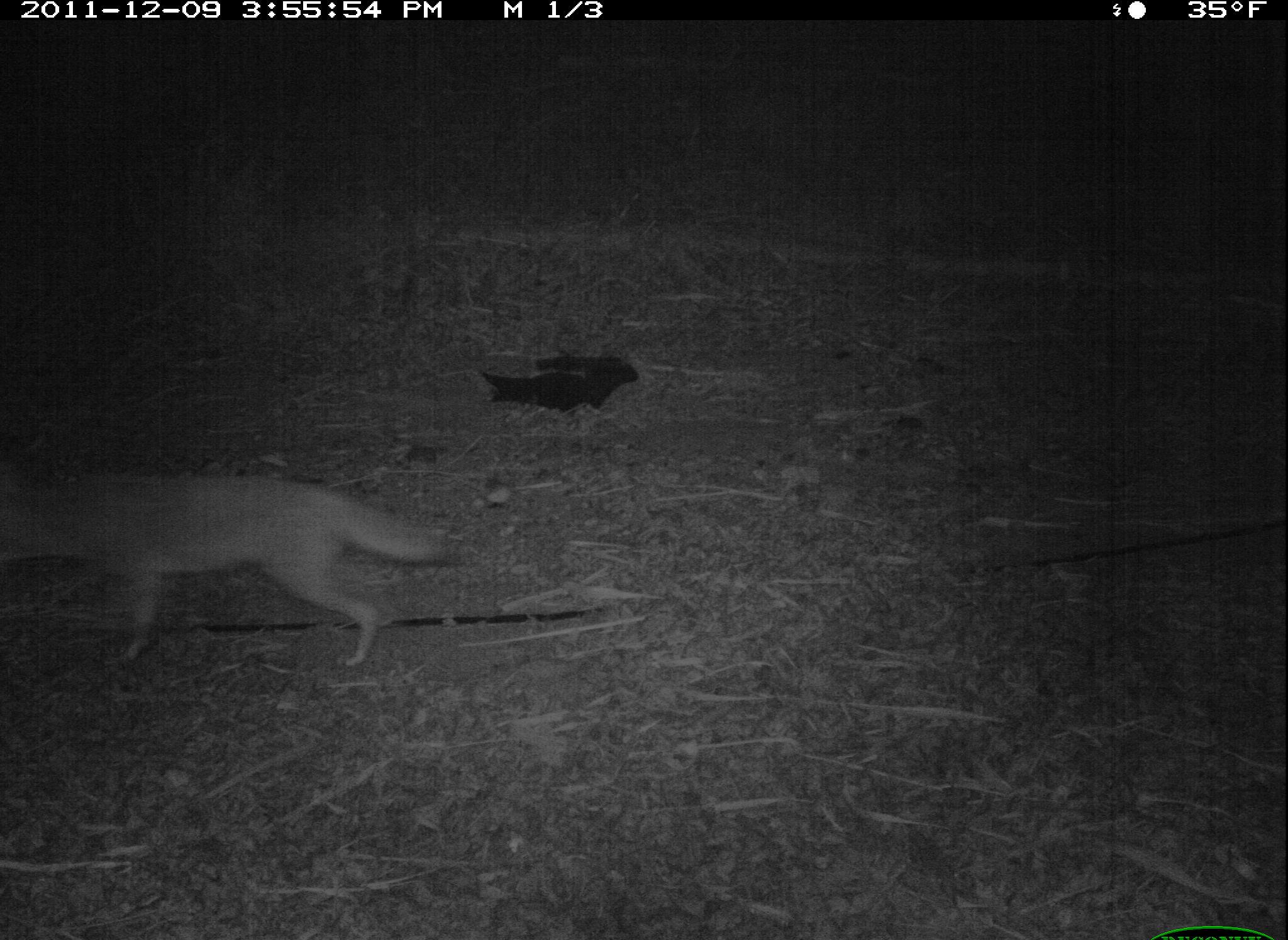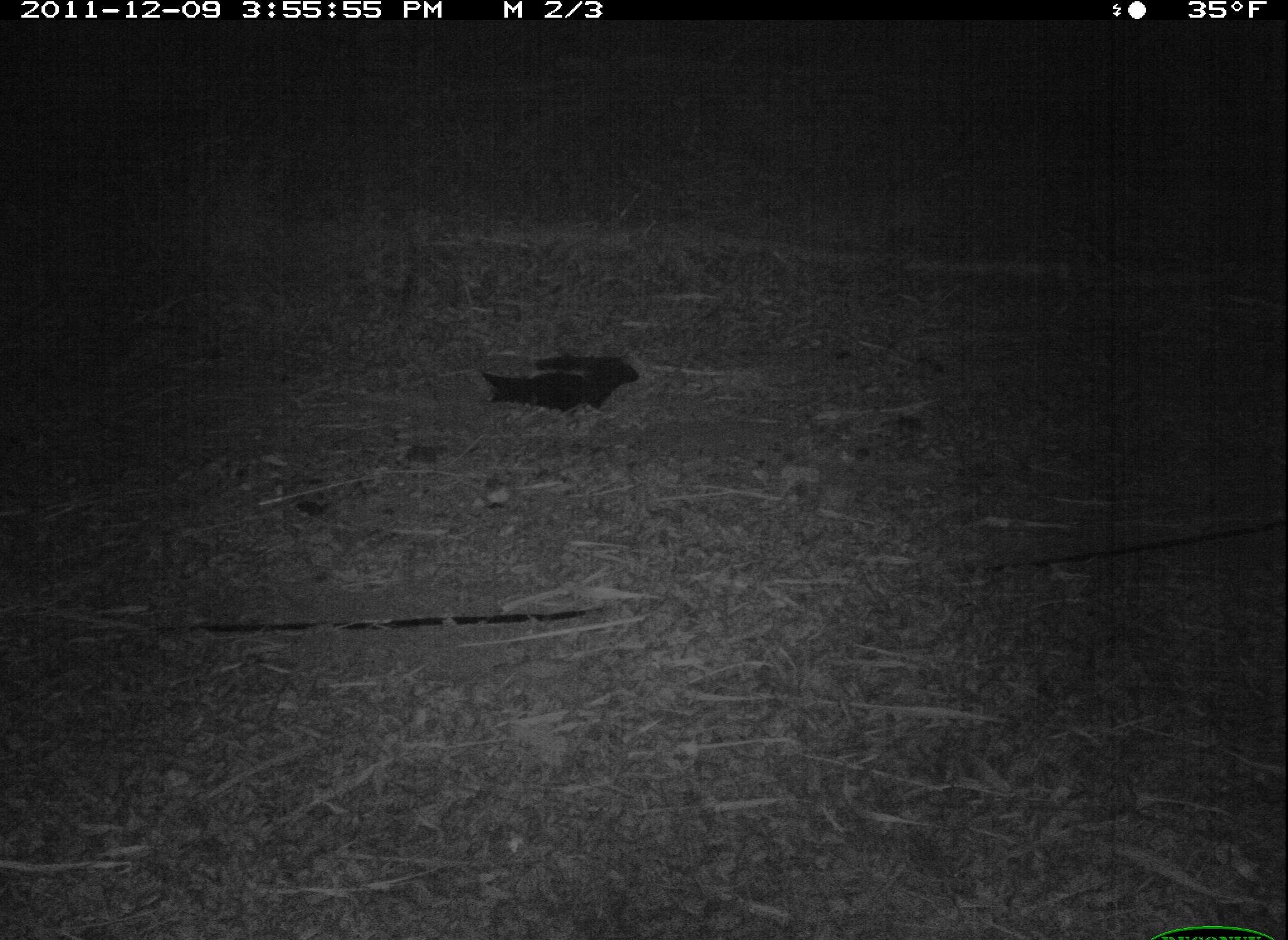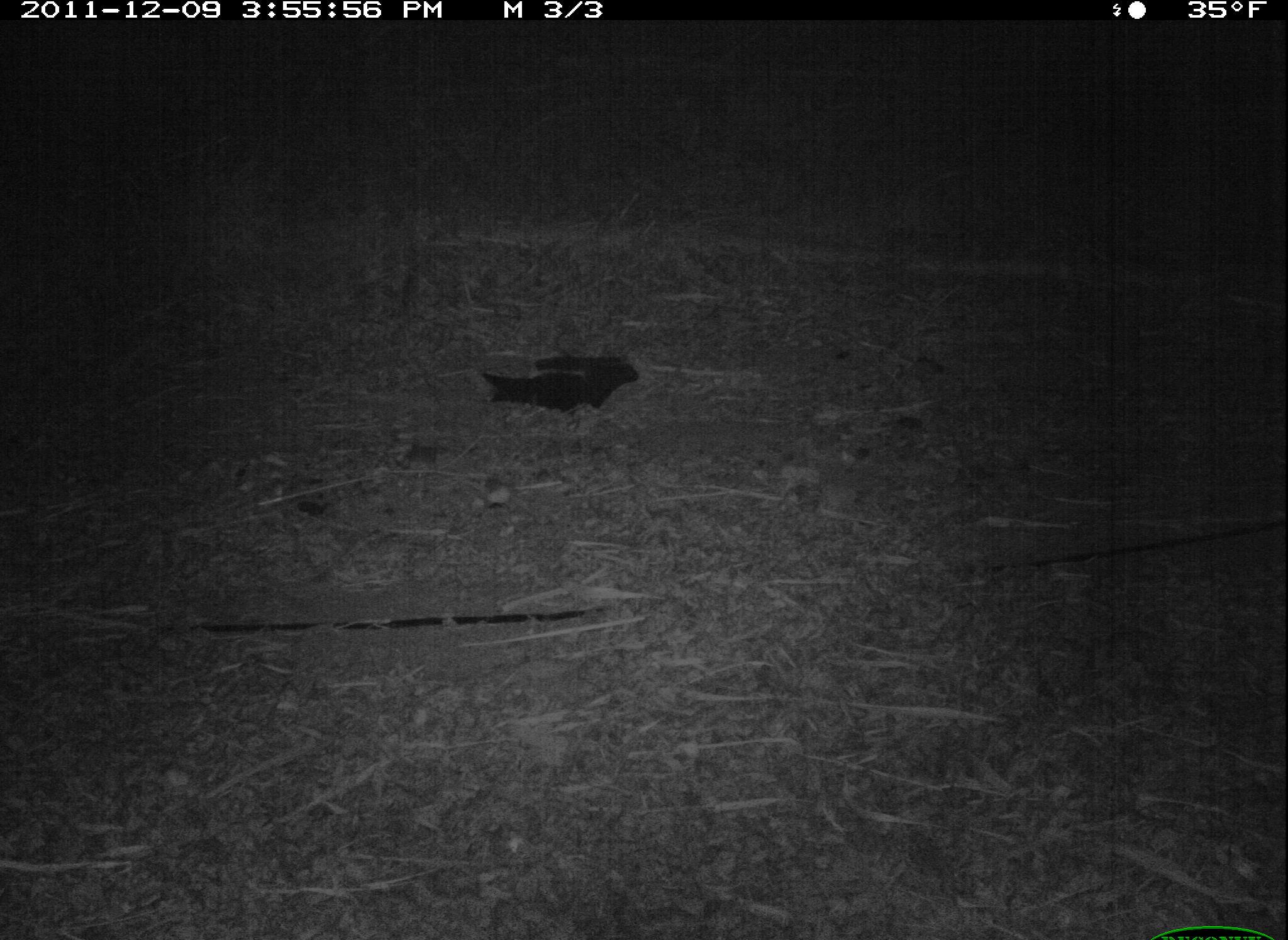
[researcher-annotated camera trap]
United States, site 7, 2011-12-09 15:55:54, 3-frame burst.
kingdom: Animalia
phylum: Chordata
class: Mammalia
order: Carnivora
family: Canidae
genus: Canis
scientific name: Canis latrans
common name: coyote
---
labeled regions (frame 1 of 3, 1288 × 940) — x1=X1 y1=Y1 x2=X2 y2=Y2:
coyote: x1=2 y1=465 x2=462 y2=676